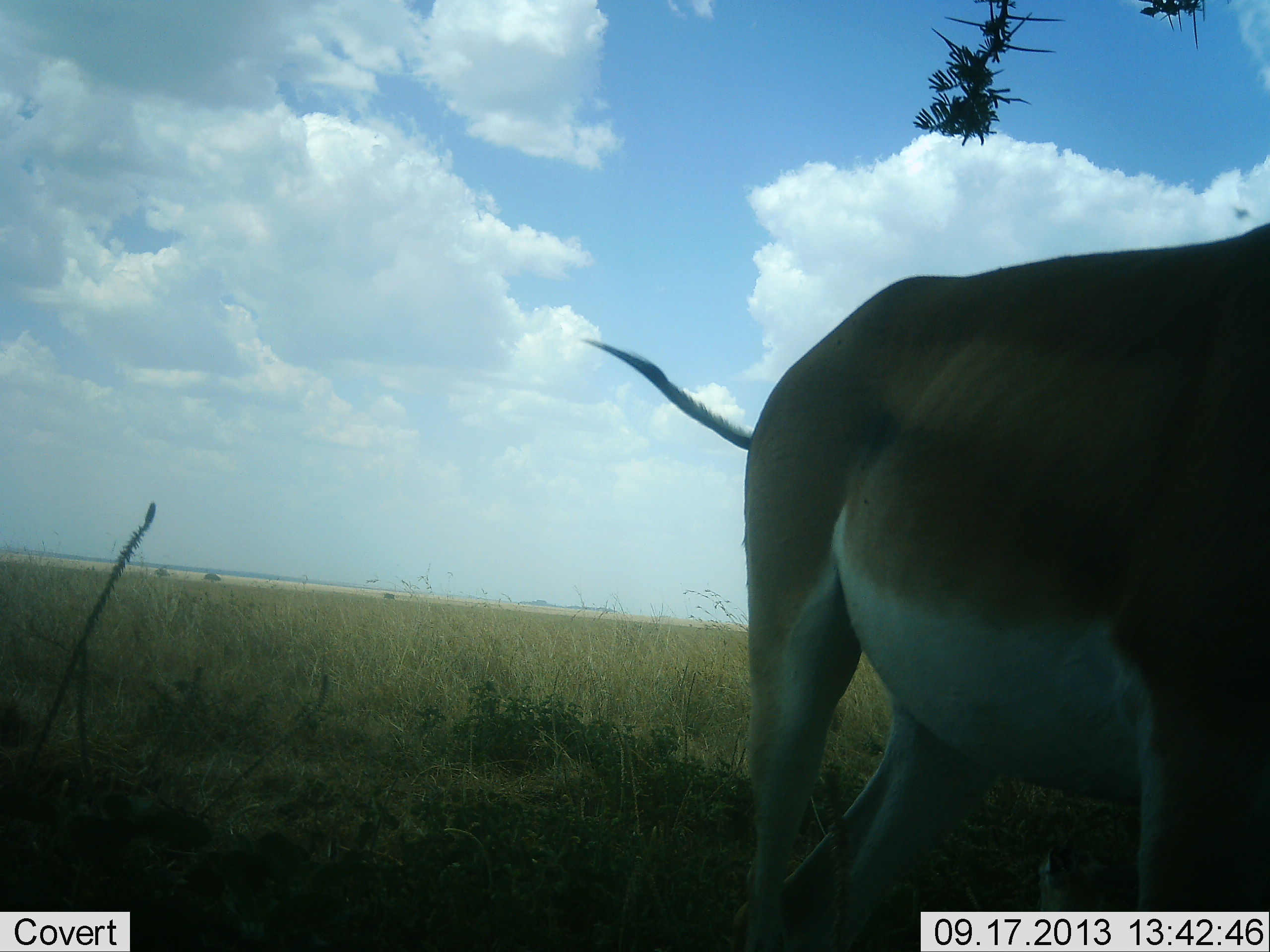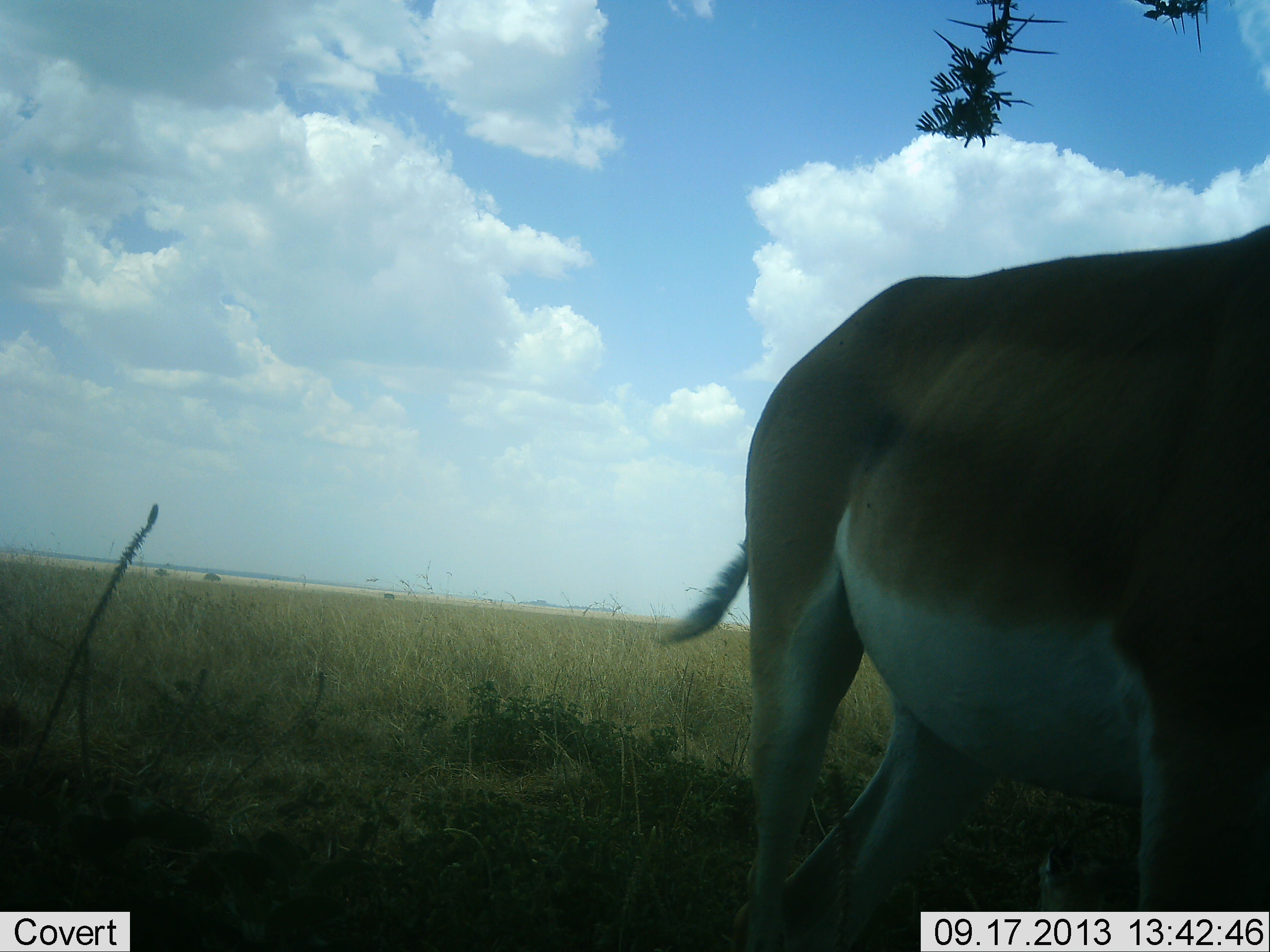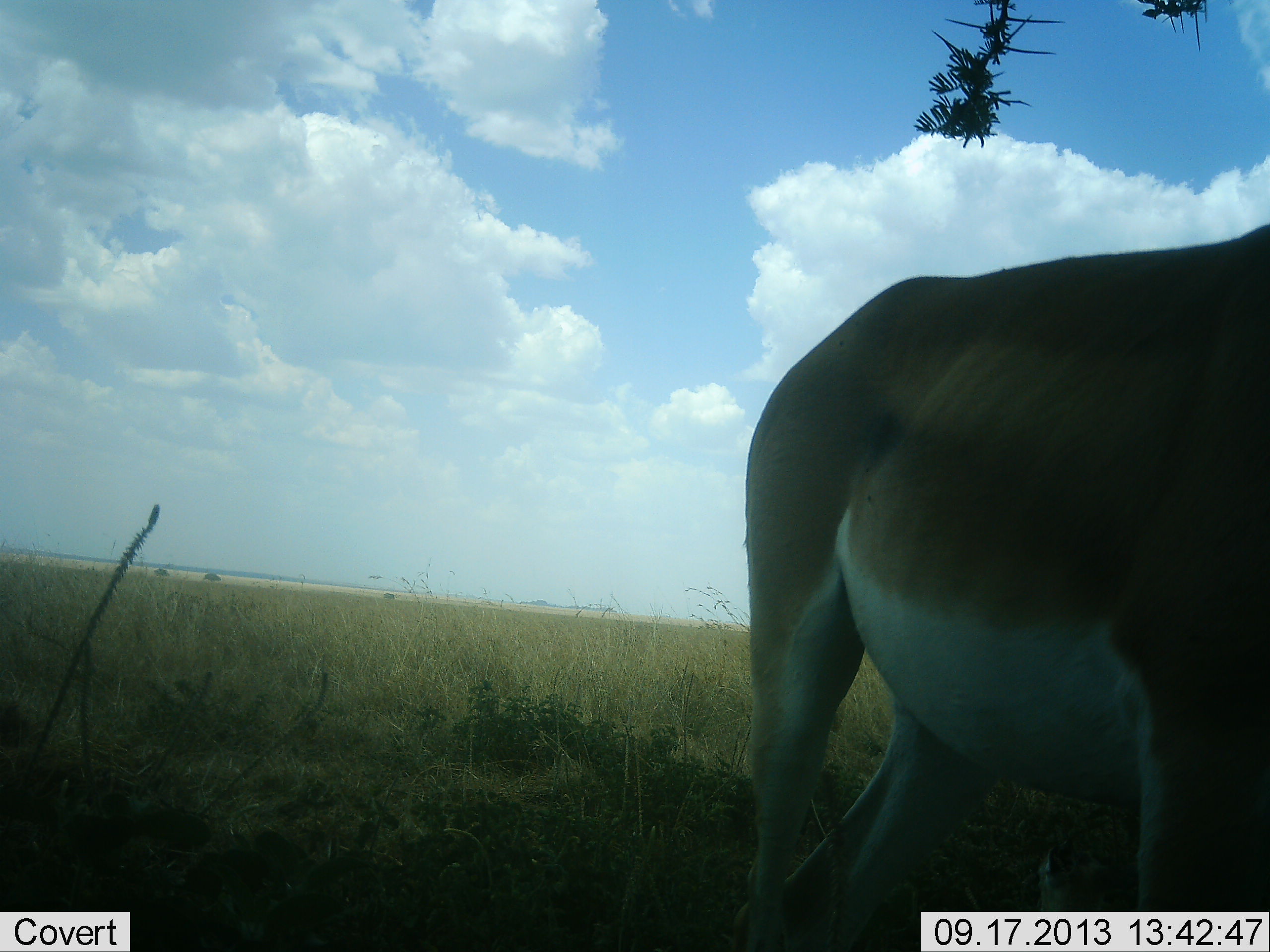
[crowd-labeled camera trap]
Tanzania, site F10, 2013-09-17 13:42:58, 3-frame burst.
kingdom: Animalia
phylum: Chordata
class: Mammalia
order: Artiodactyla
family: Bovidae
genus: Nanger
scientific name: Nanger granti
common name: grant's gazelle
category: gazellegrants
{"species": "gazellegrants (grant's gazelle) (Nanger granti)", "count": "1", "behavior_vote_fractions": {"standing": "96%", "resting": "0%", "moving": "4%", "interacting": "4%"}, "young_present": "0%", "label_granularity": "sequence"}